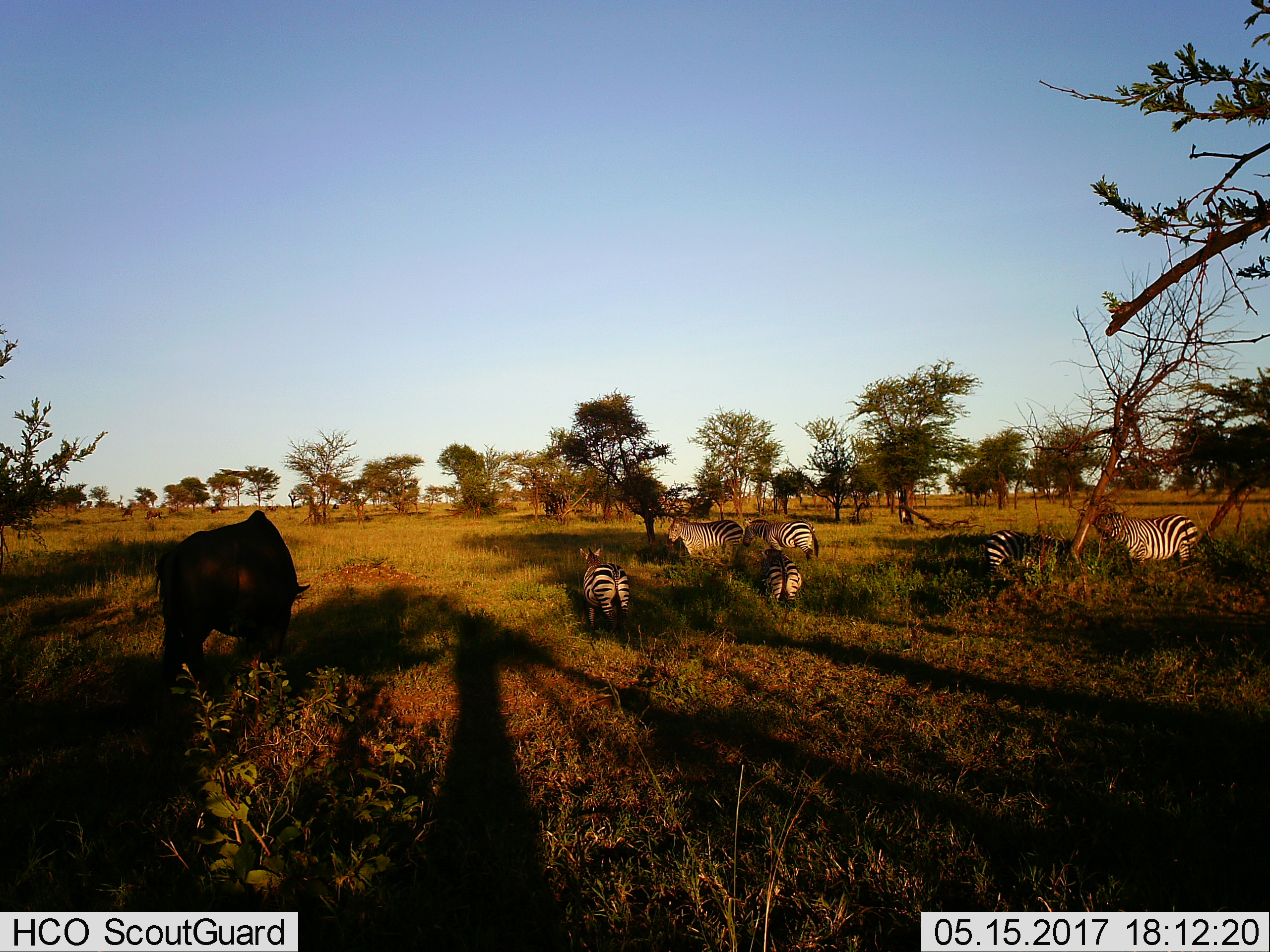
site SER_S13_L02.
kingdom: Animalia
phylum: Chordata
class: Mammalia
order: Artiodactyla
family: Bovidae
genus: Connochaetes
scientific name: Connochaetes taurinus taurinus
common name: blue wildebeest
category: wildebeestblue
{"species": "wildebeestblue (blue wildebeest) (Connochaetes taurinus taurinus)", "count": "1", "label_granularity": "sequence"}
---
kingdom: Animalia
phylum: Chordata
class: Mammalia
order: Perissodactyla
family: Equidae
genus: Equus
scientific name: Equus quagga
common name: plains zebra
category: zebraplains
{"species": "zebraplains (plains zebra) (Equus quagga)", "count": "6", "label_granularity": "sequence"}